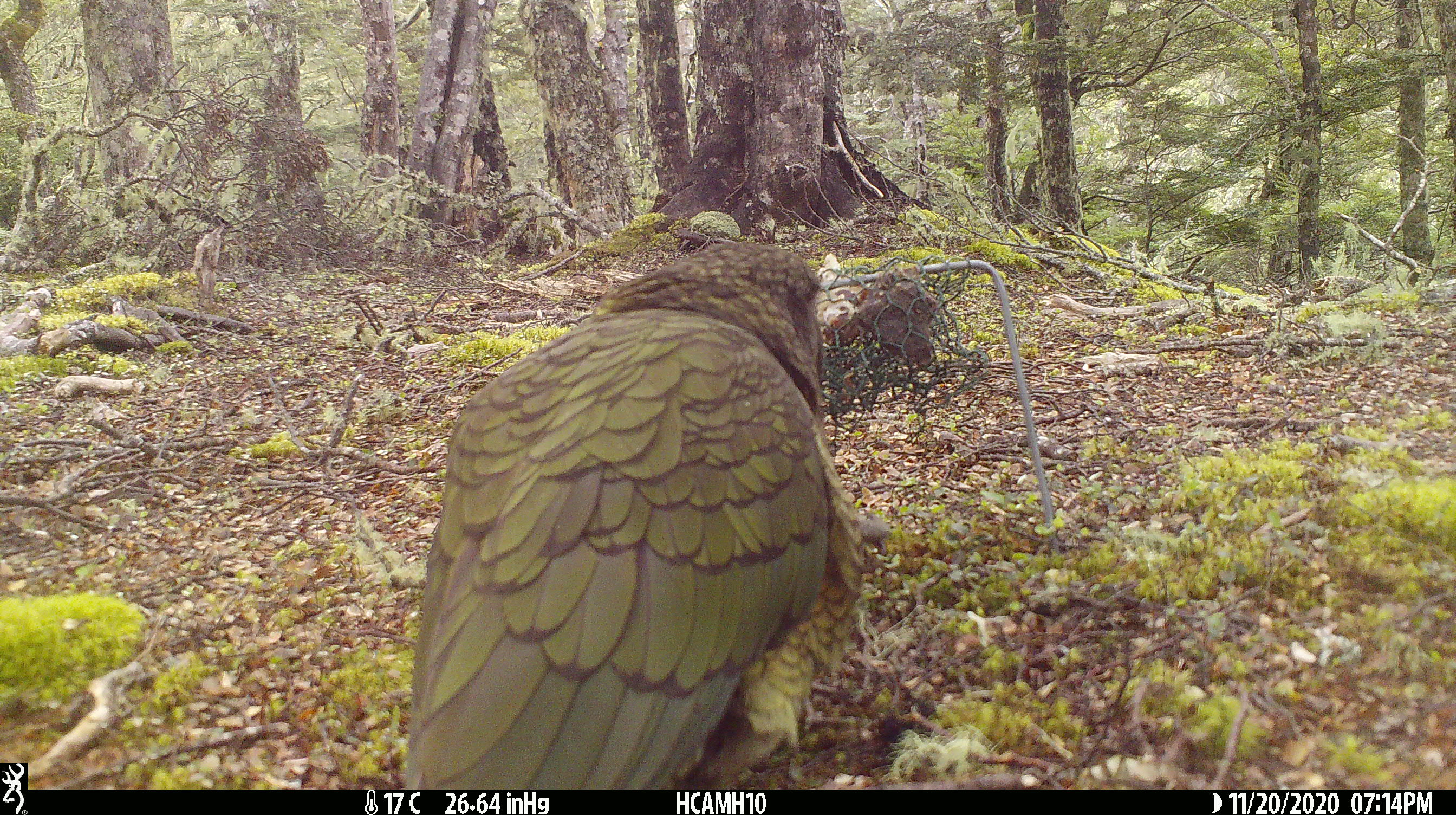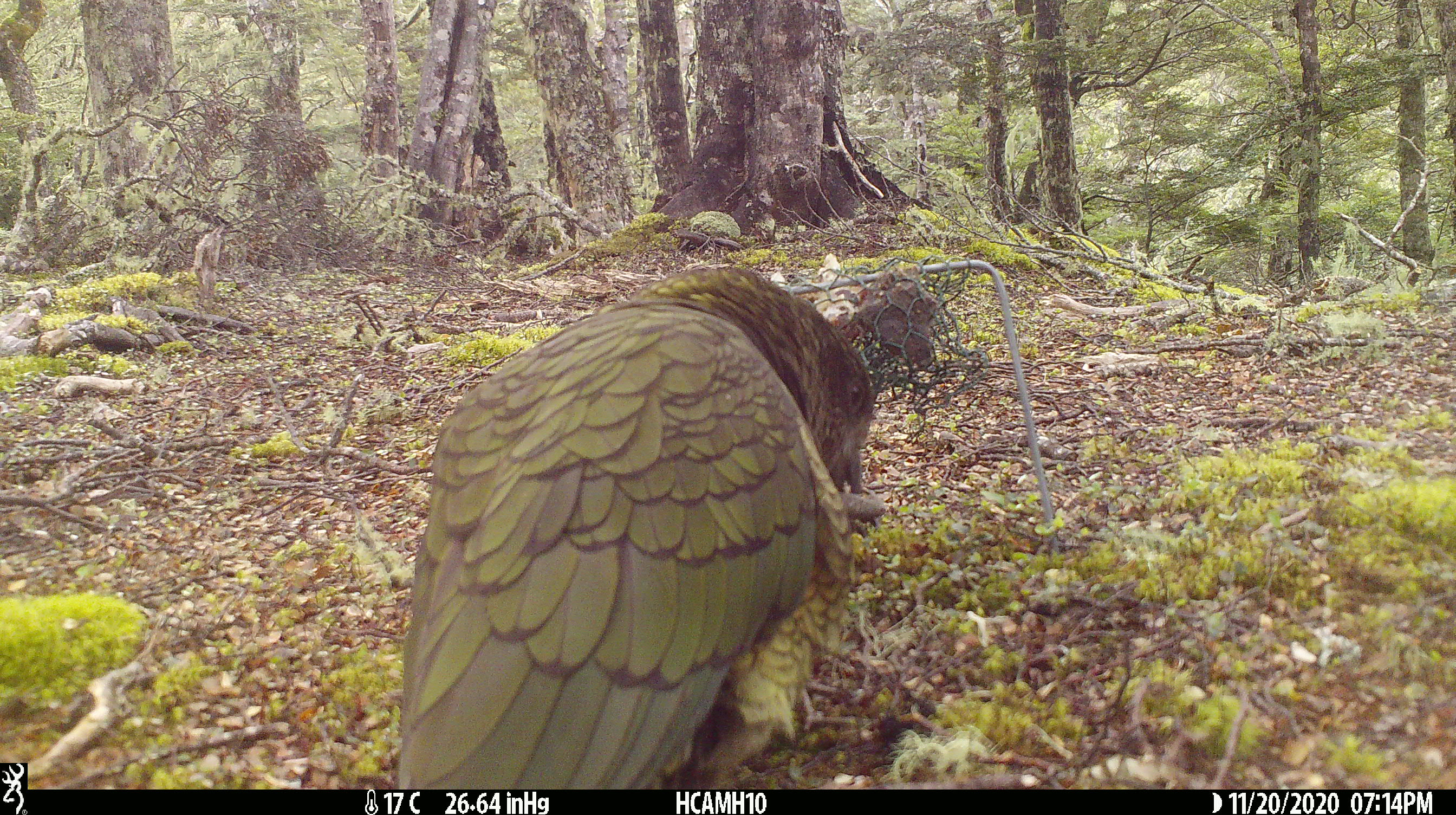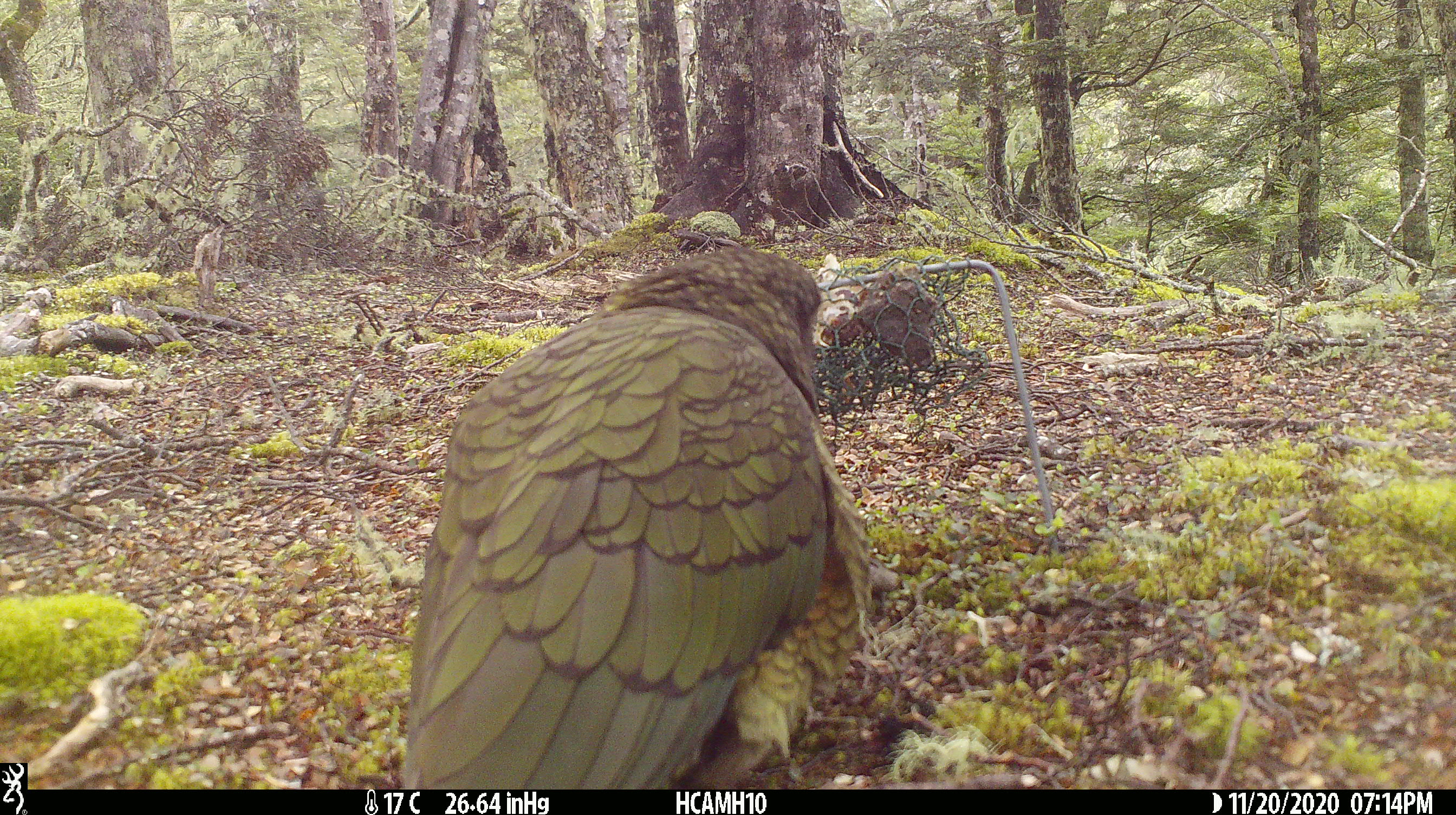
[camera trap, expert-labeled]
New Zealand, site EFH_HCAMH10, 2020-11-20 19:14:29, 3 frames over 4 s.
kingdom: Animalia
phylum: Chordata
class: Aves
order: Psittaciformes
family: Strigopidae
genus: Nestor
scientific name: Nestor notabilis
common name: kea